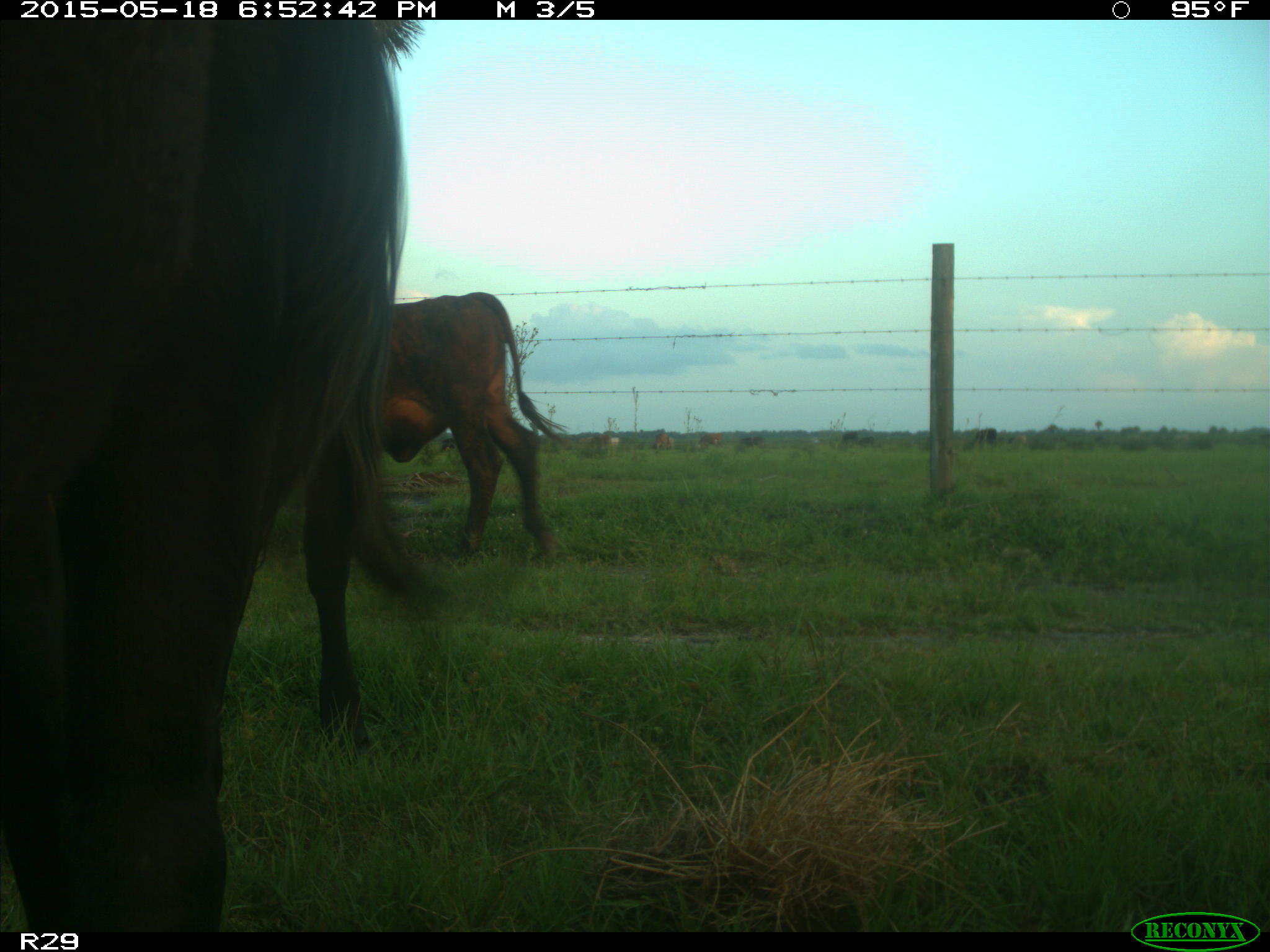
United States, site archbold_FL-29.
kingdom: Animalia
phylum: Chordata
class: Mammalia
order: Artiodactyla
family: Bovidae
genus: Bos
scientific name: Bos taurus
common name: domestic cow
Bos taurus (domestic cow).